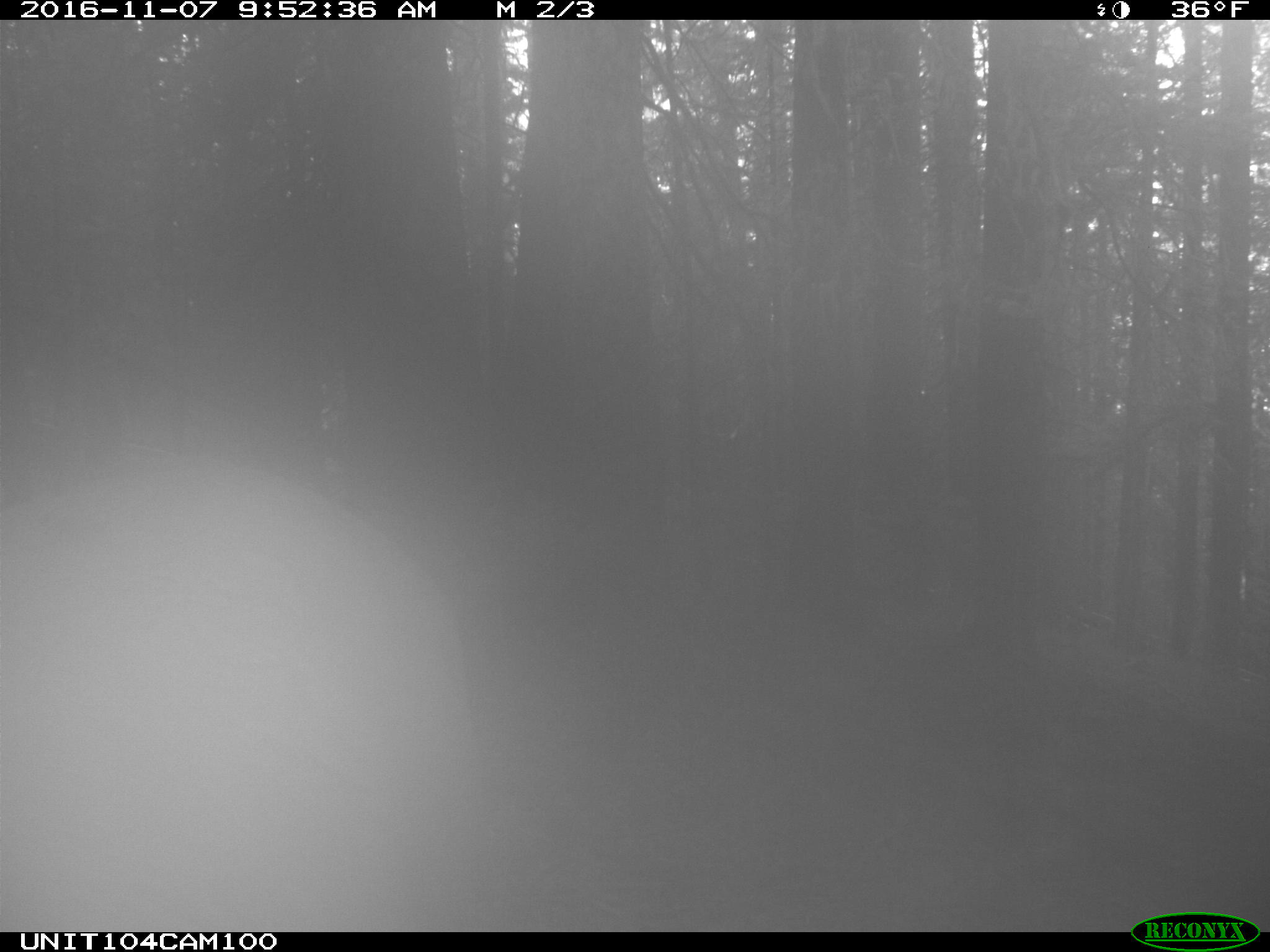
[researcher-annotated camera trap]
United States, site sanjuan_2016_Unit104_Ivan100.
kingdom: Animalia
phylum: Chordata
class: Mammalia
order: Artiodactyla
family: Cervidae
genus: Cervus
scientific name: Cervus elaphus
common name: red deer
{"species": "Cervus elaphus (red deer)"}